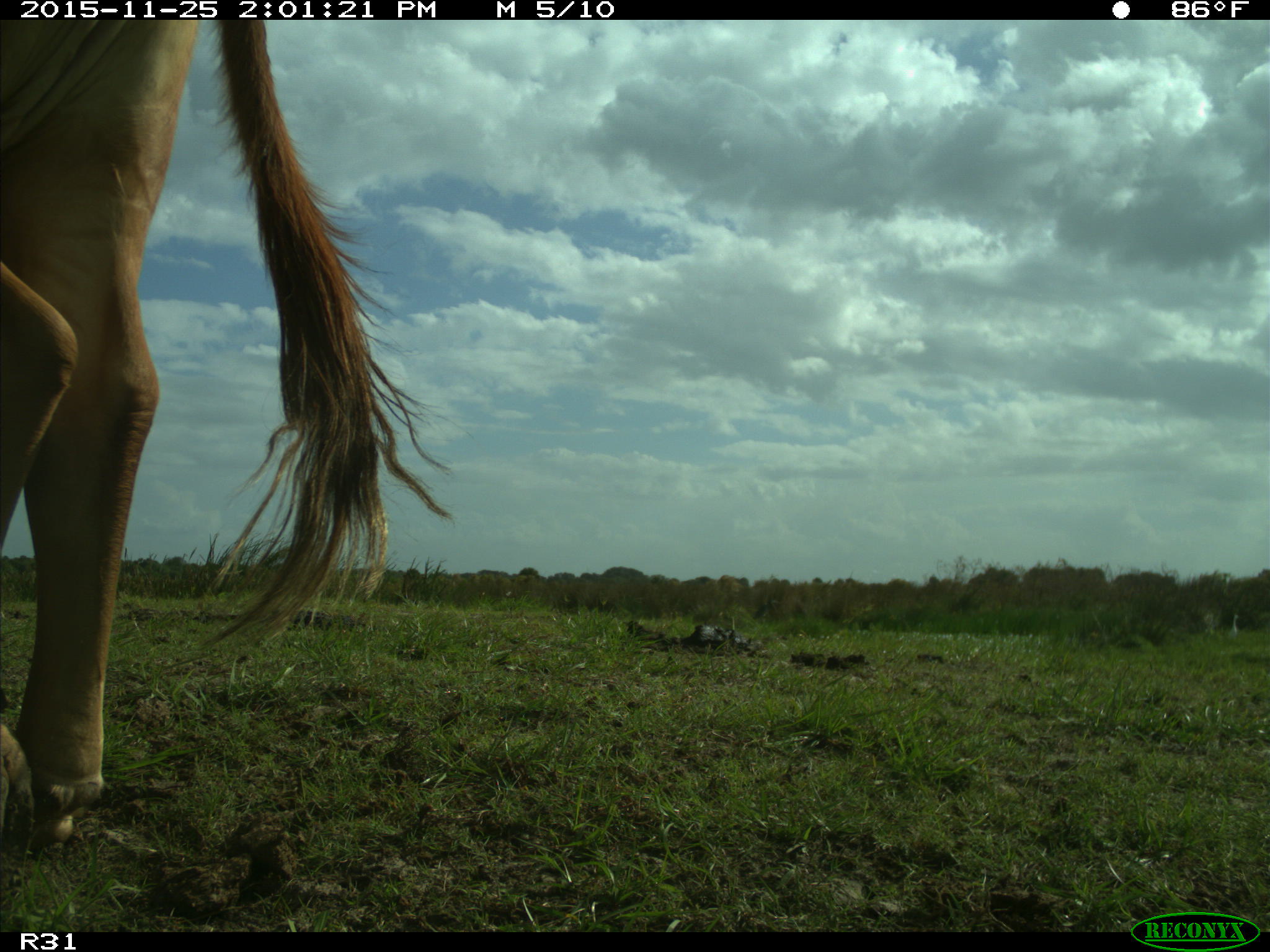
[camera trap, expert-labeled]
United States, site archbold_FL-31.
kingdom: Animalia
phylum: Chordata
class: Mammalia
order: Artiodactyla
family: Bovidae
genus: Bos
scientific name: Bos taurus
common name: domestic cow